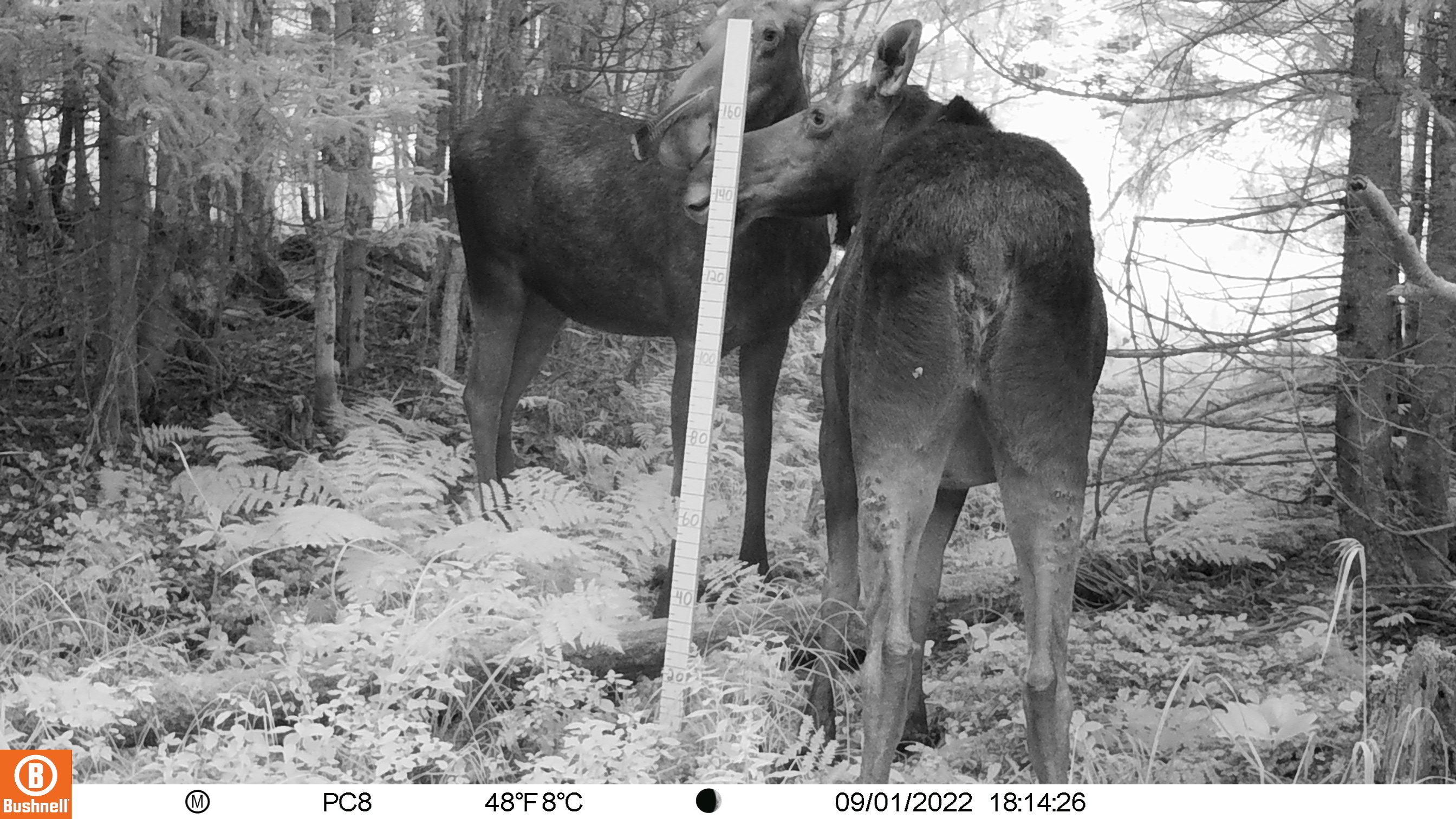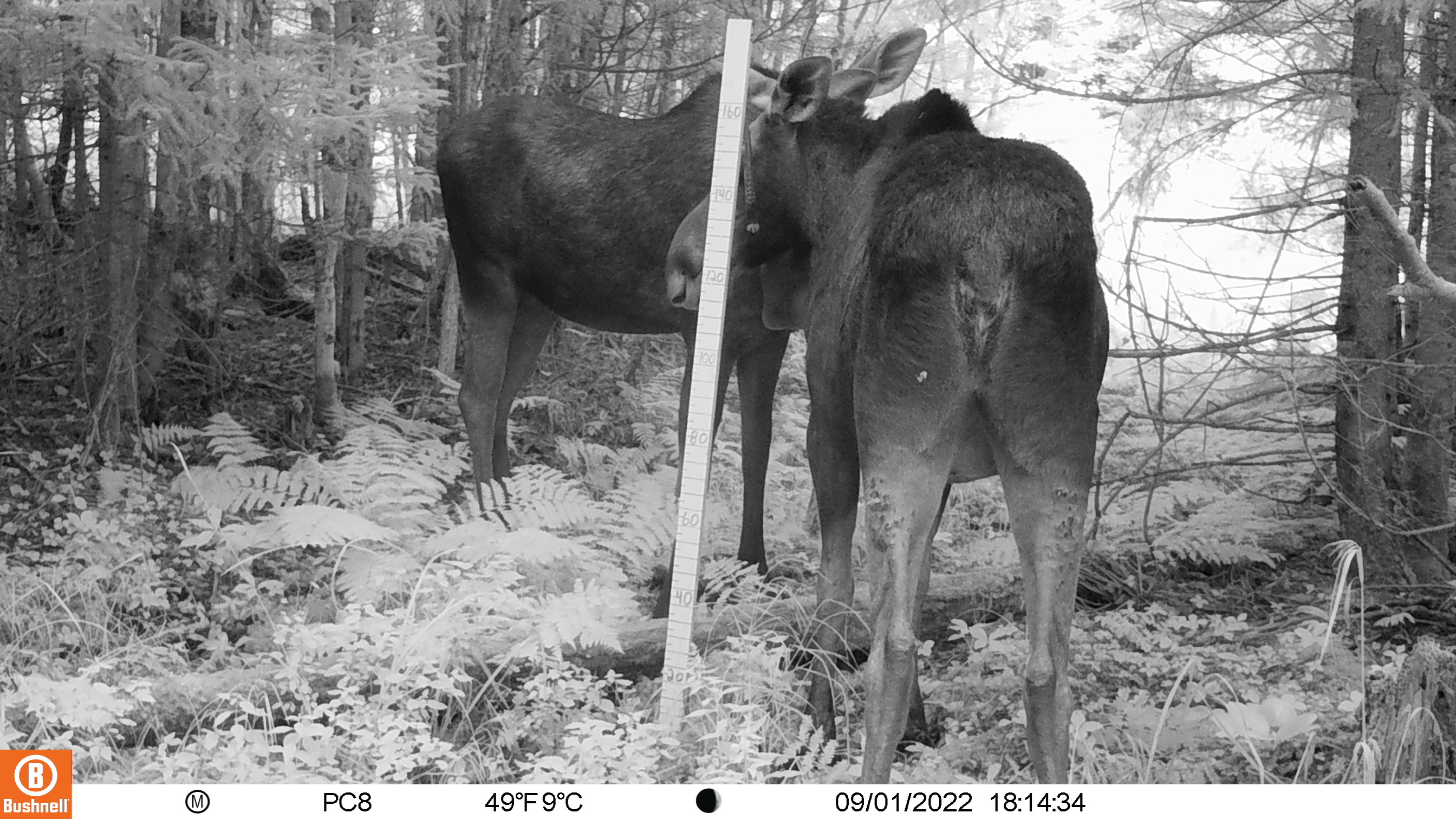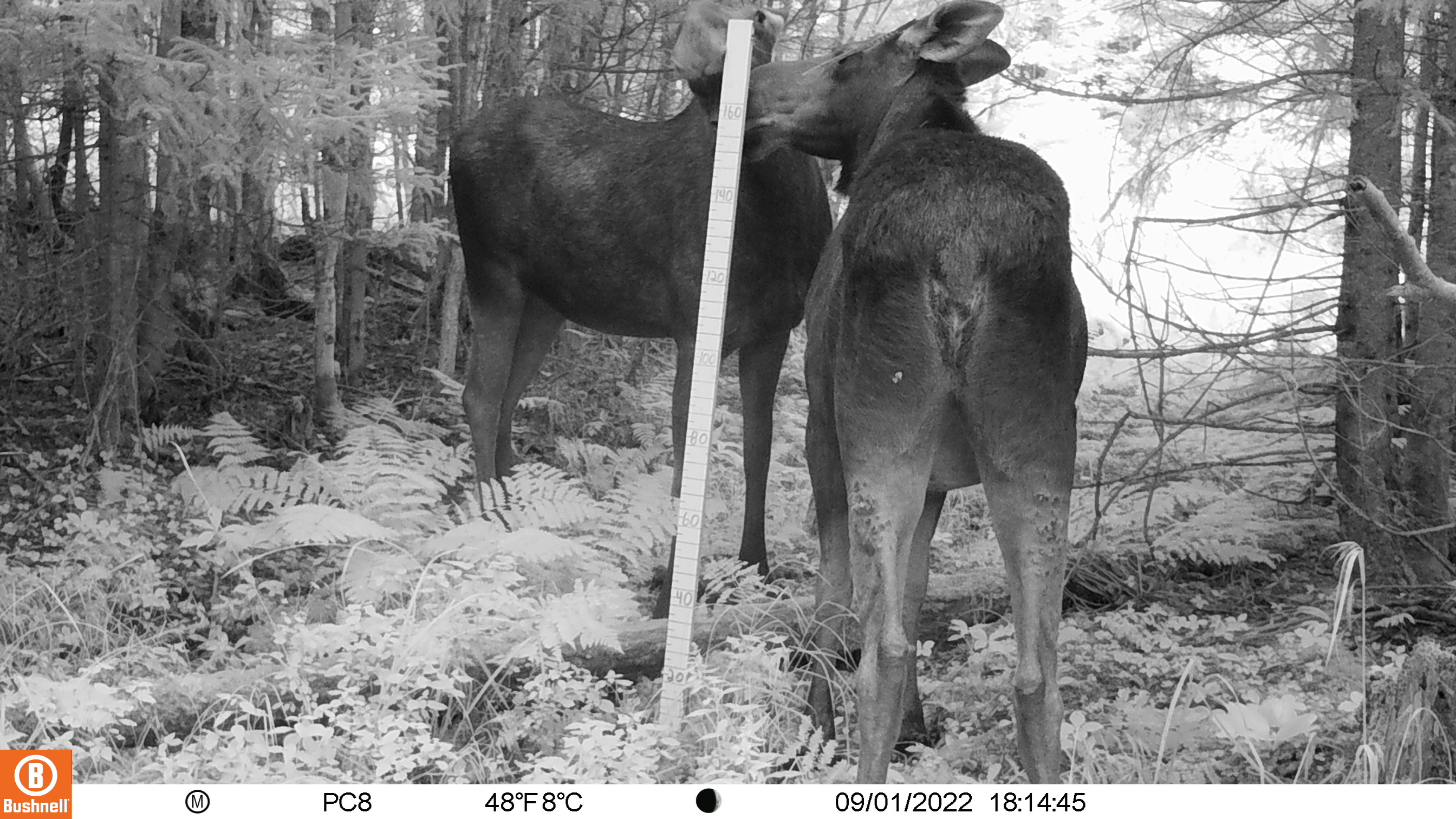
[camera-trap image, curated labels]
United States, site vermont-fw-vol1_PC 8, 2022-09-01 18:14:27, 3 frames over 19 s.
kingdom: Animalia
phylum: Chordata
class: Mammalia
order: Artiodactyla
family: Cervidae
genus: Alces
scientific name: Alces alces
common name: moose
Moose (Alces alces).